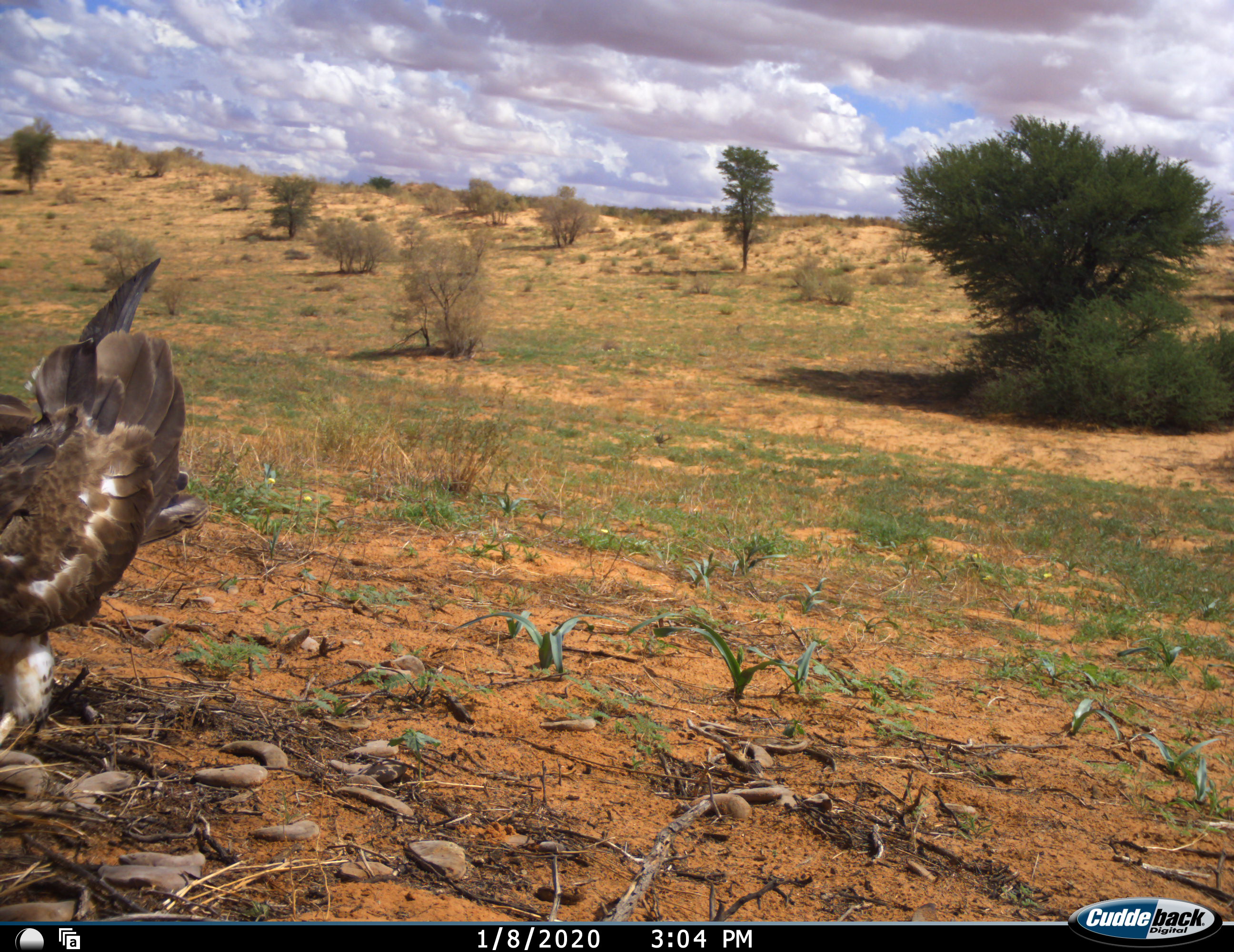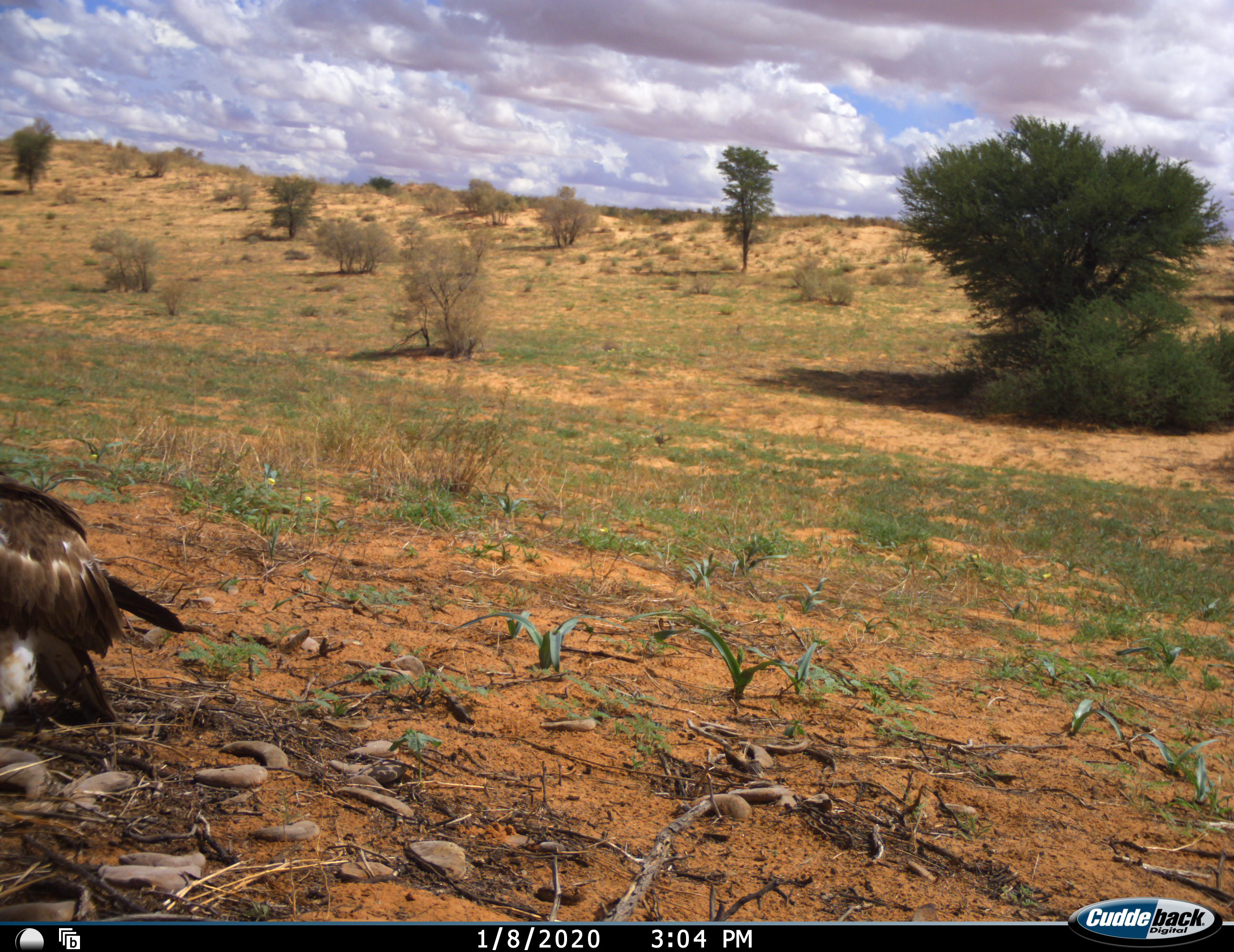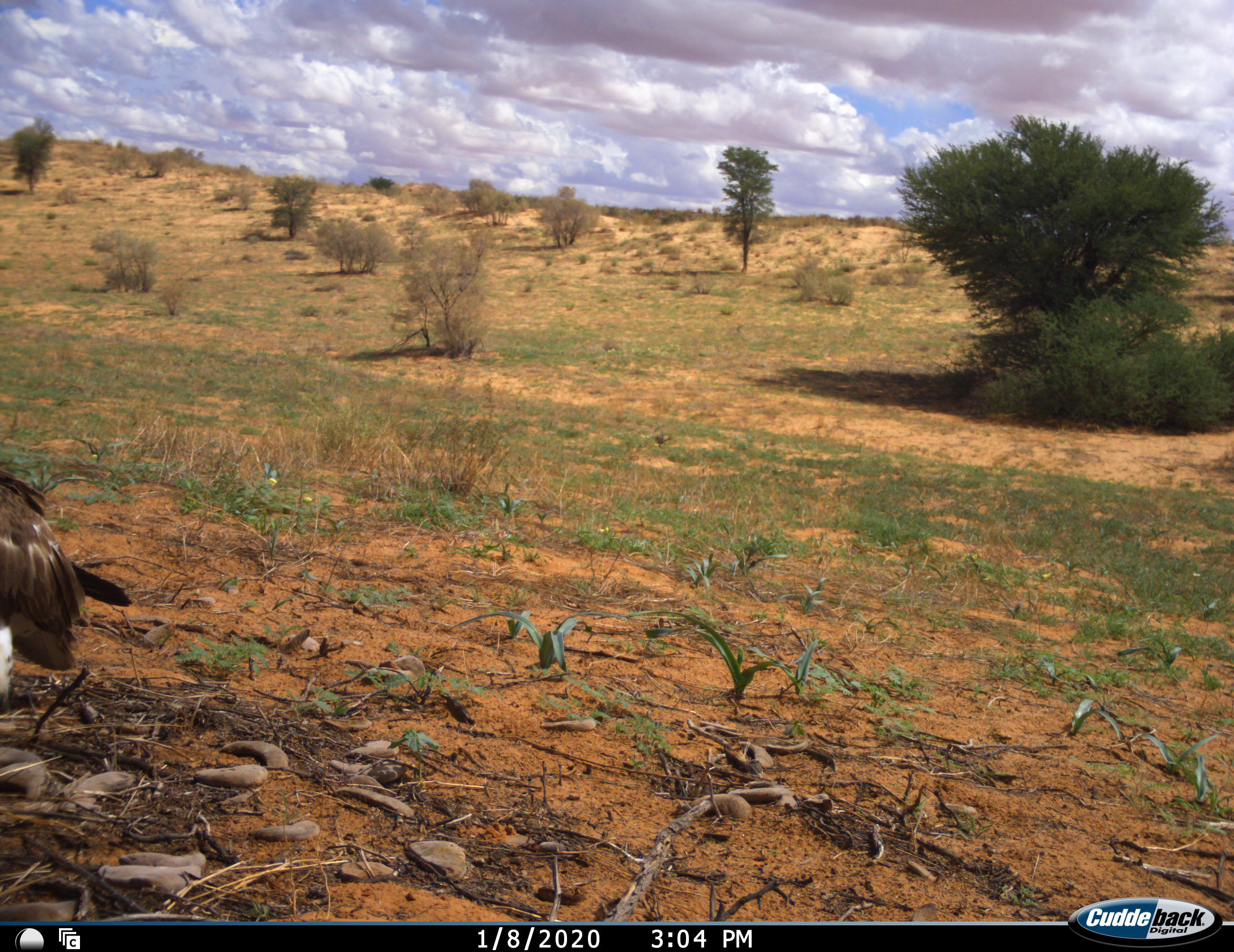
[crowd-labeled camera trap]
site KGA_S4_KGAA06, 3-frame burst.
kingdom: Animalia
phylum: Chordata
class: Aves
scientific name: Aves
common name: bird of prey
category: birdofprey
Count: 1.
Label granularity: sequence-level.